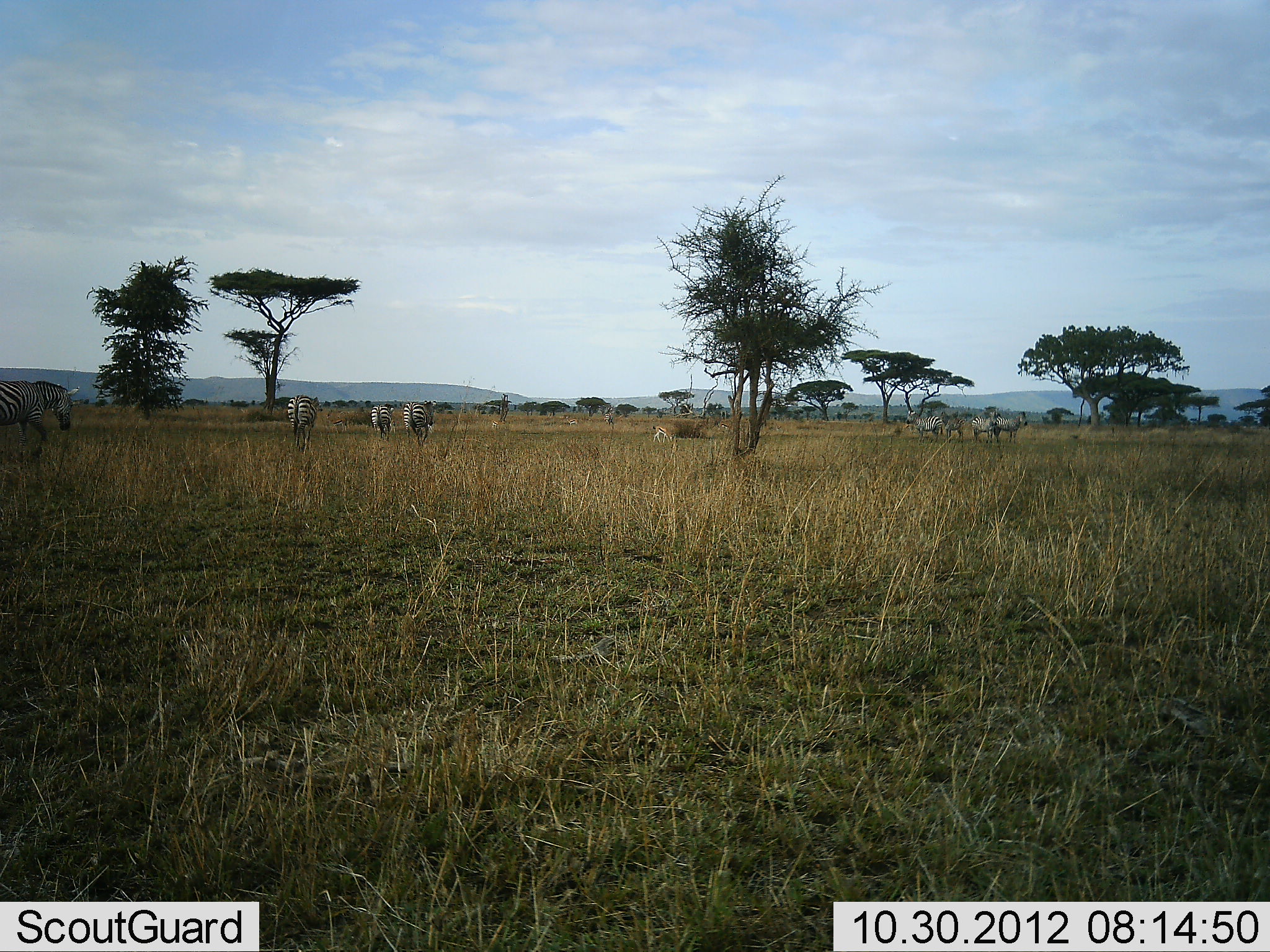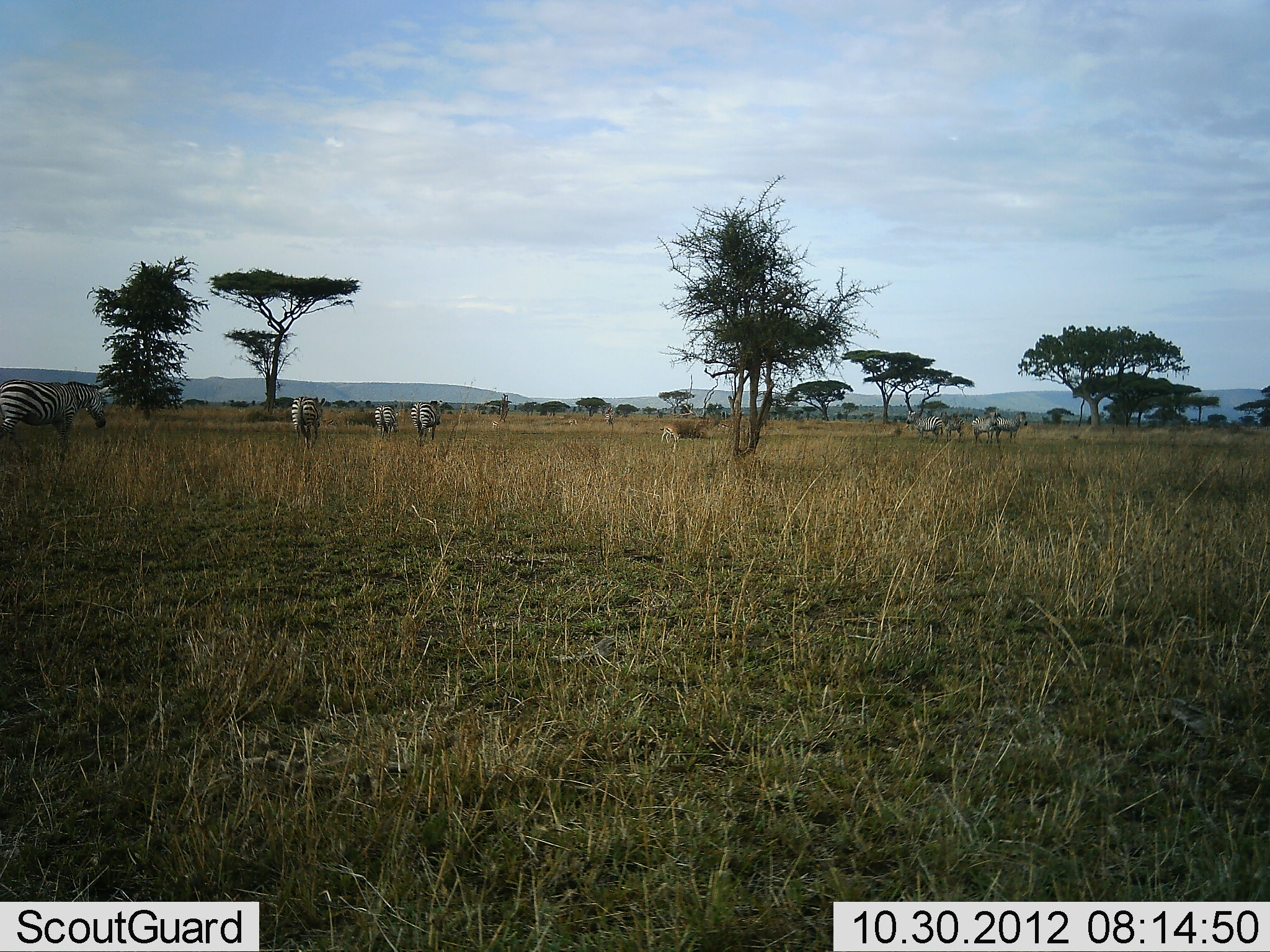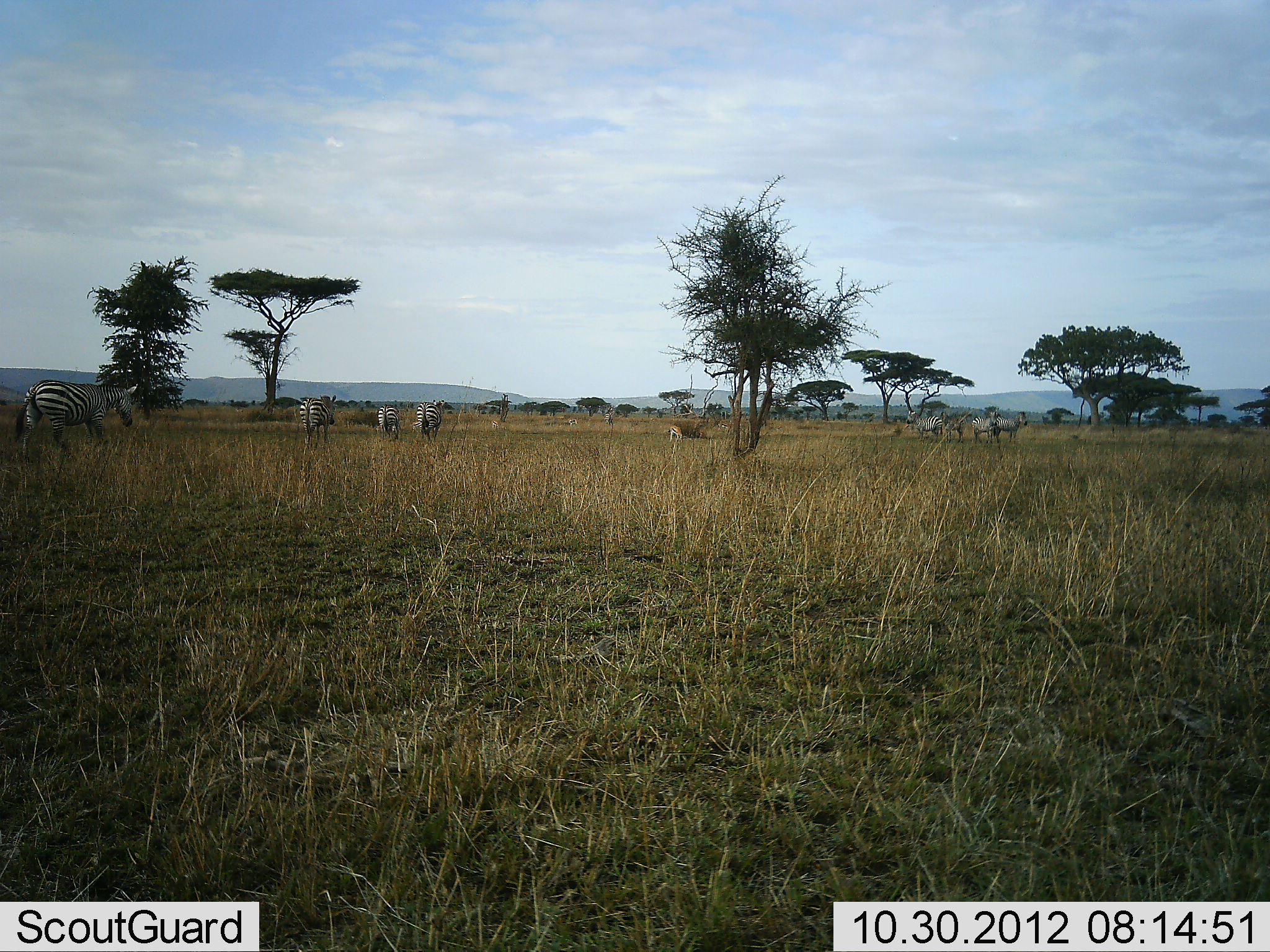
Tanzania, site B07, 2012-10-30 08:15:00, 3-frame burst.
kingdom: Animalia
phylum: Chordata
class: Mammalia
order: Artiodactyla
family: Bovidae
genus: Nanger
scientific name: Nanger granti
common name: grant's gazelle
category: gazellegrants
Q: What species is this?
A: Gazellegrants (grant's gazelle) (Nanger granti).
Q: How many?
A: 1.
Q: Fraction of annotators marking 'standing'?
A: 20%.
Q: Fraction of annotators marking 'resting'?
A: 0%.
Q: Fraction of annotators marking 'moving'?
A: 60%.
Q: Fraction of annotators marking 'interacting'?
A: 0%.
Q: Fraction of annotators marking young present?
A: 0%.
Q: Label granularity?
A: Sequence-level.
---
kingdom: Animalia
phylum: Chordata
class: Mammalia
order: Perissodactyla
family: Equidae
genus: Equus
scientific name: Equus quagga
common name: plains zebra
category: zebra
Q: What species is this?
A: Zebra (plains zebra) (Equus quagga).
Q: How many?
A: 8.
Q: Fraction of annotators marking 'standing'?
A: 50%.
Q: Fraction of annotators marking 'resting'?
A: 0%.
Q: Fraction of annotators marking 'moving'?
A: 80%.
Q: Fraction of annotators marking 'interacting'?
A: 5%.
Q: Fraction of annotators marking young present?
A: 0%.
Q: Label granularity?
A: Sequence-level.